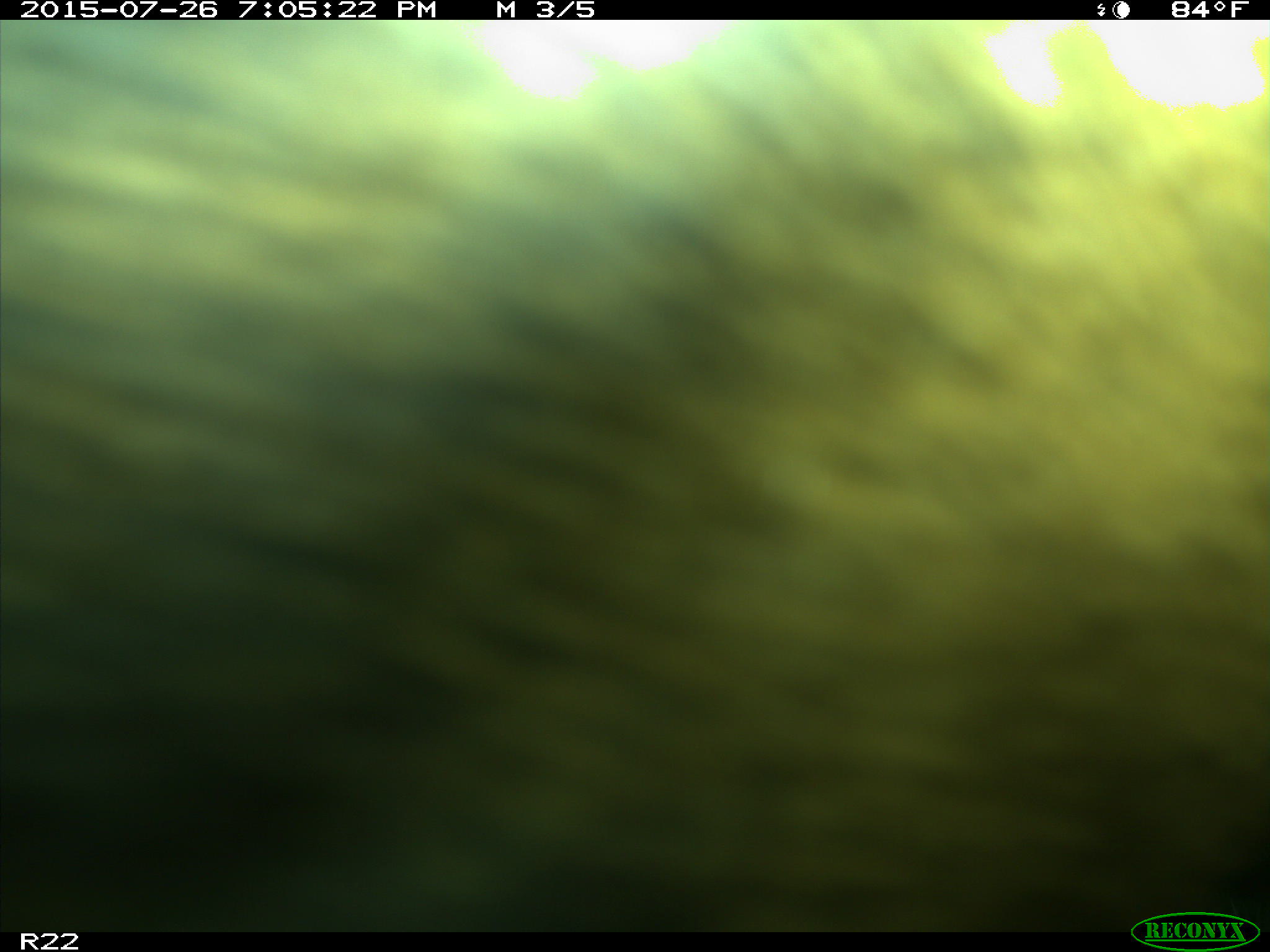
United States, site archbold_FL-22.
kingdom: Animalia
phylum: Chordata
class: Mammalia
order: Artiodactyla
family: Bovidae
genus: Bos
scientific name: Bos taurus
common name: domestic cow